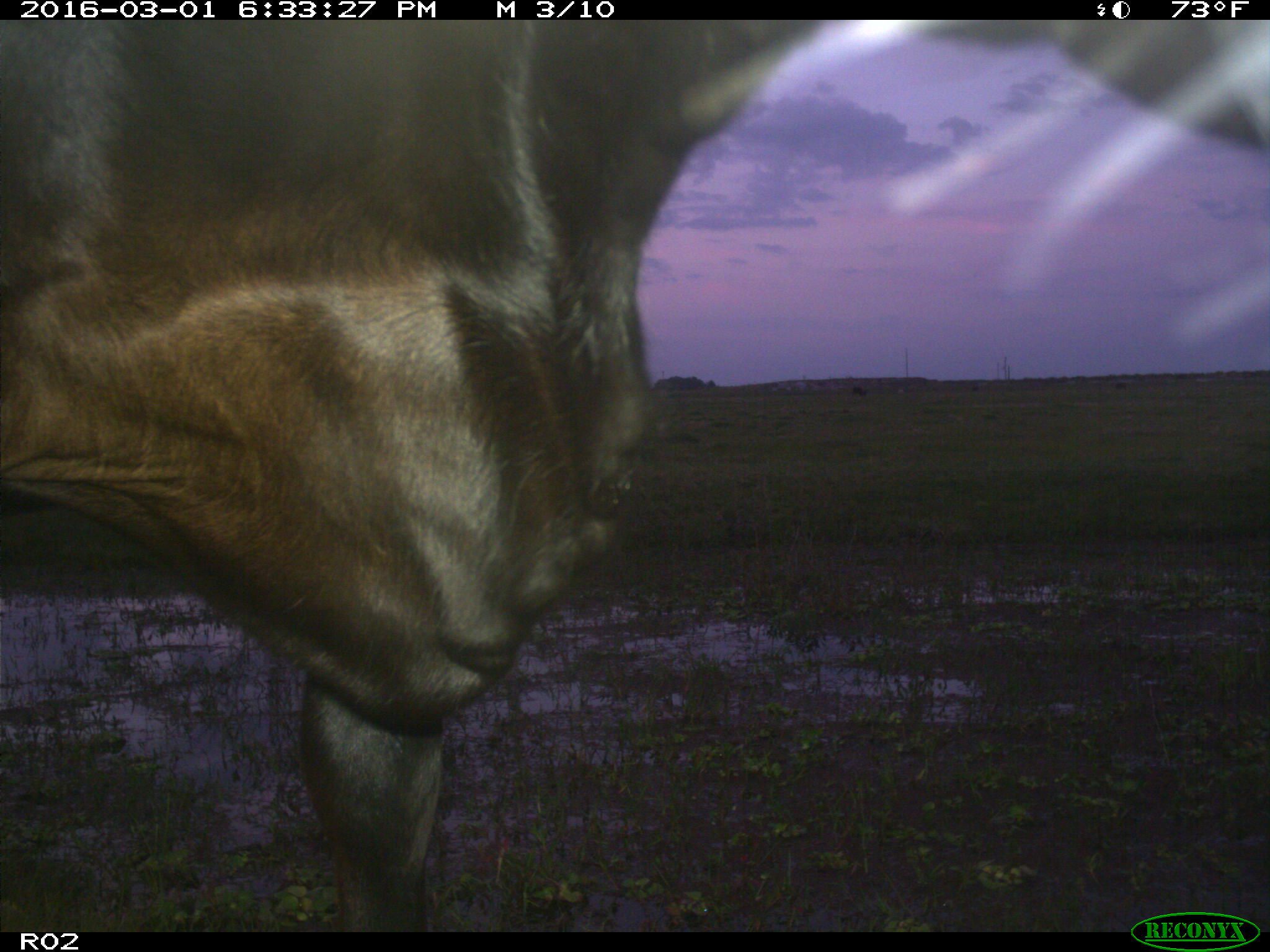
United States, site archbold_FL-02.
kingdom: Animalia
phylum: Chordata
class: Mammalia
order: Artiodactyla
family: Bovidae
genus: Bos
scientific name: Bos taurus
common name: domestic cow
Bos taurus (domestic cow).